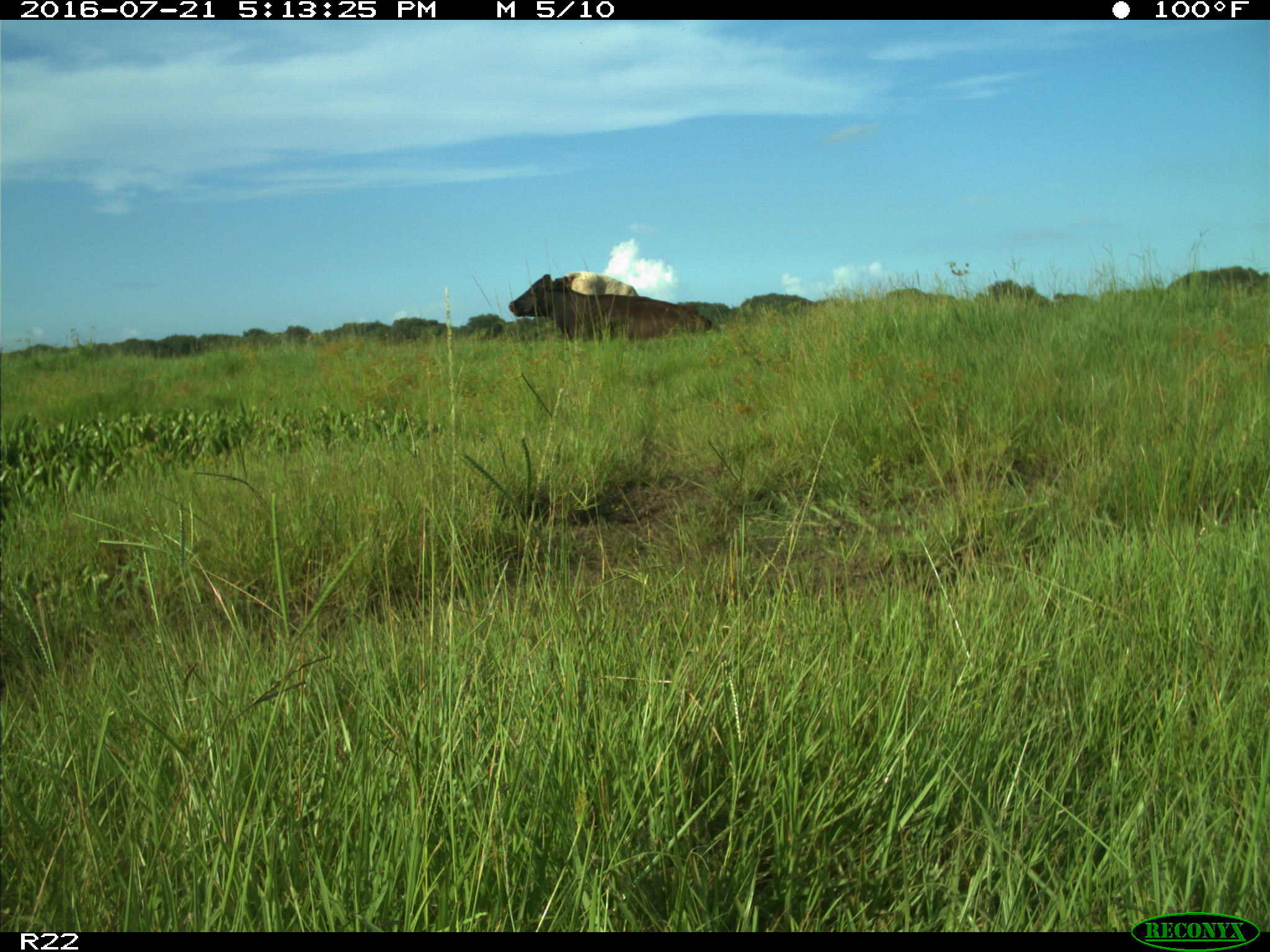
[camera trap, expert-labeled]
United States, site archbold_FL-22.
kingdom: Animalia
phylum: Chordata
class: Mammalia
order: Artiodactyla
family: Bovidae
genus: Bos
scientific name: Bos taurus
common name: domestic cow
Bos taurus (domestic cow).